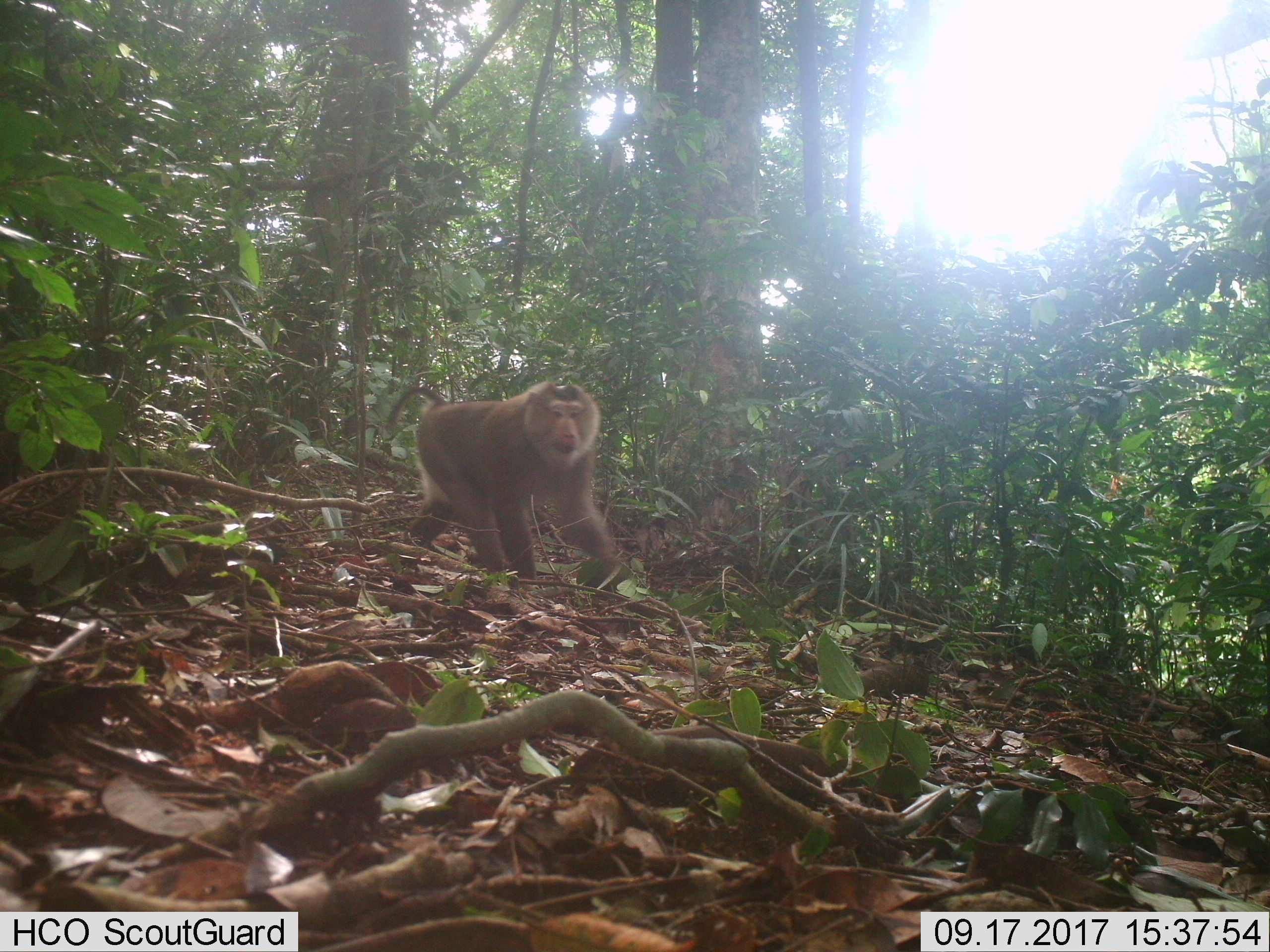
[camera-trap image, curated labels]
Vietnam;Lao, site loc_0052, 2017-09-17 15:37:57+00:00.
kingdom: Animalia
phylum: Chordata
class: Mammalia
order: Primates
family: Cercopithecidae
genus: Macaca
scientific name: Macaca nemestrina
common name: pig-tailed macaque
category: pig tailed macaque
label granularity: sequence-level